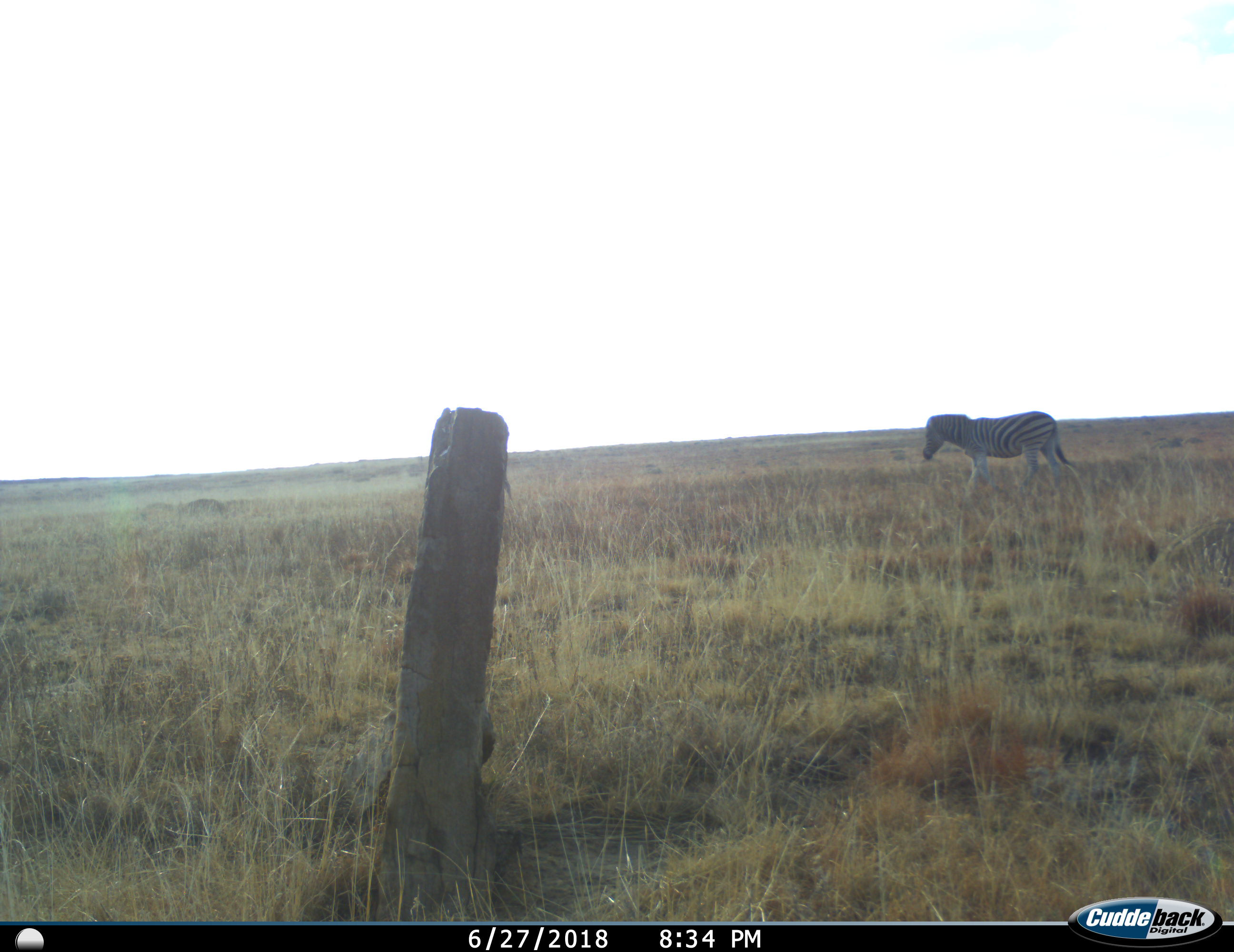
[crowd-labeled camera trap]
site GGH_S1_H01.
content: unidentified animal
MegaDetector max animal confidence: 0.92